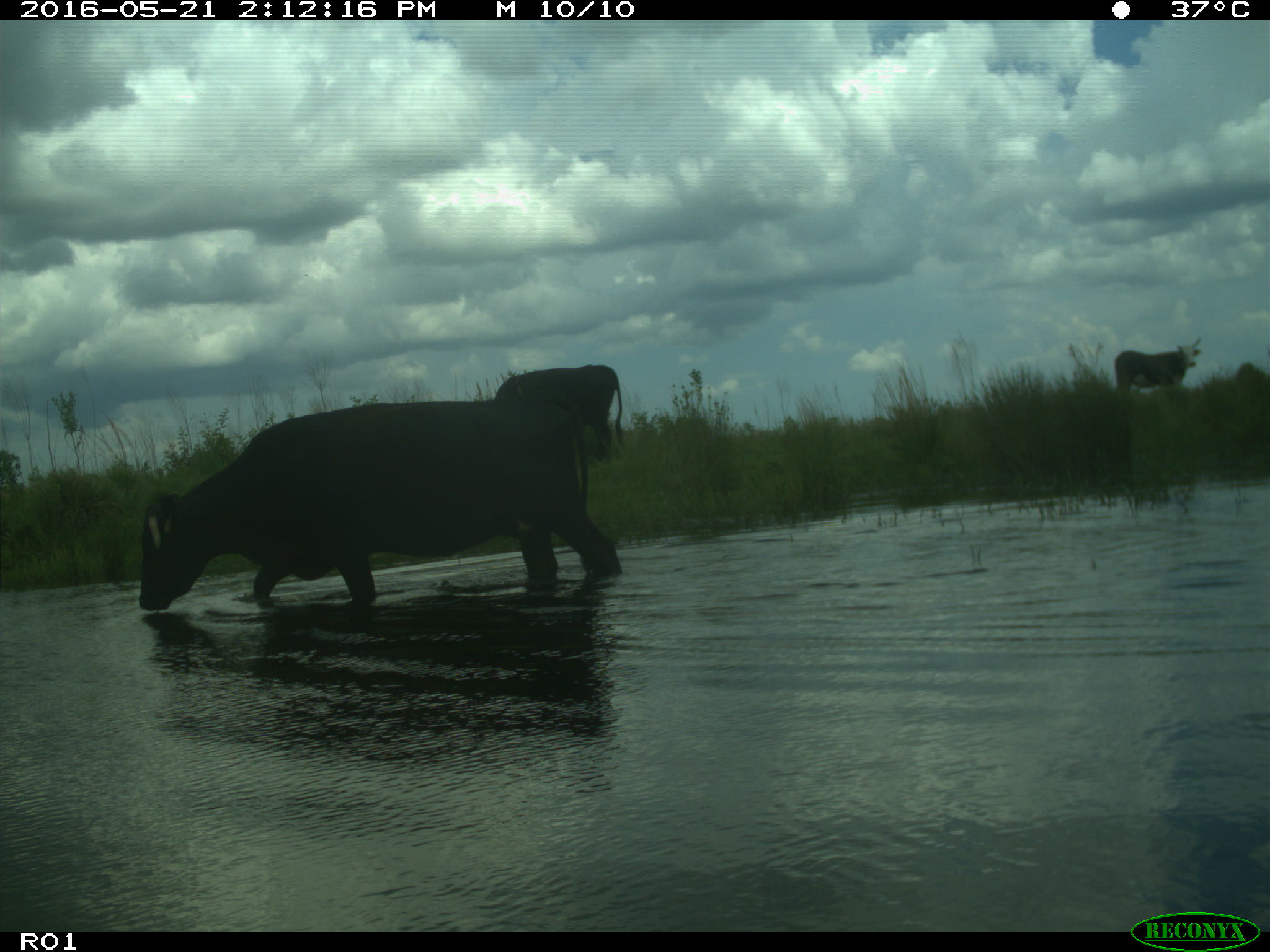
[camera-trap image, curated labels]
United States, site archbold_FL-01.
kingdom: Animalia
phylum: Chordata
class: Mammalia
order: Artiodactyla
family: Bovidae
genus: Bos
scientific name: Bos taurus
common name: domestic cow